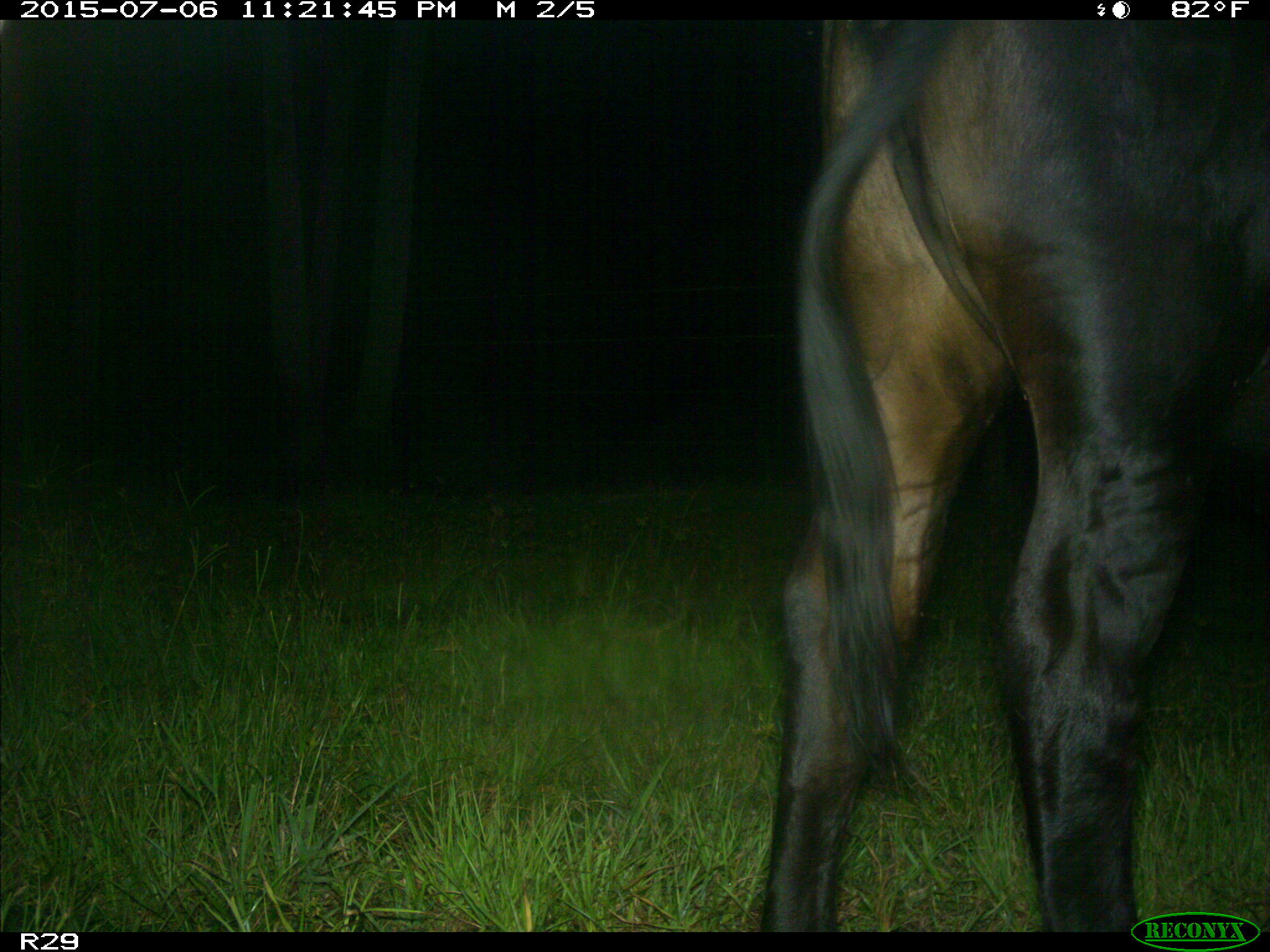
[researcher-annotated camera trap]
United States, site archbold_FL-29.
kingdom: Animalia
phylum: Chordata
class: Mammalia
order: Artiodactyla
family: Bovidae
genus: Bos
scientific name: Bos taurus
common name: domestic cow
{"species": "Bos taurus (domestic cow)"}